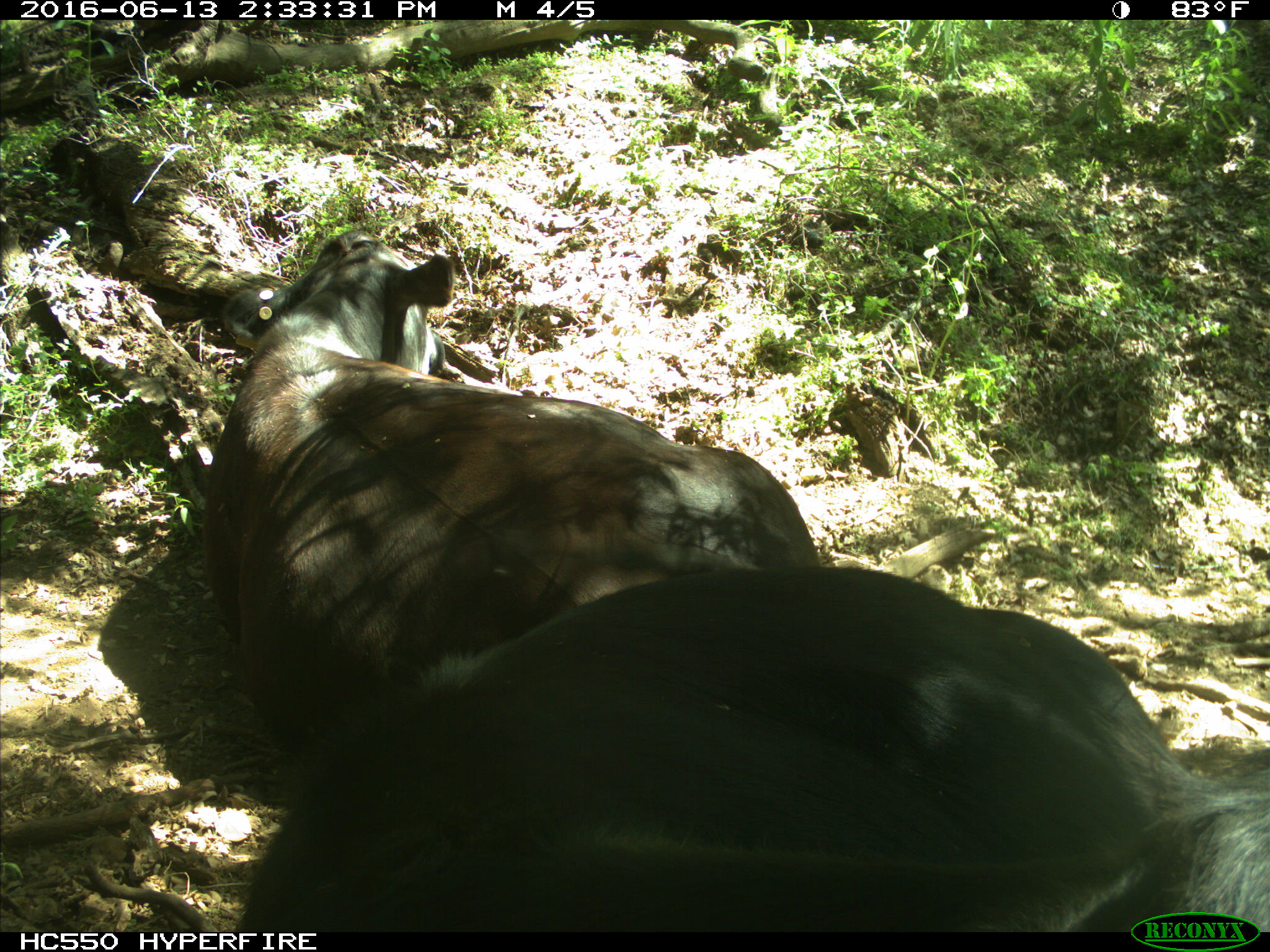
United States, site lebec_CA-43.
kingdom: Animalia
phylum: Chordata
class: Mammalia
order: Artiodactyla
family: Bovidae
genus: Bos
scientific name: Bos taurus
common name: domestic cow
Bos taurus (domestic cow).